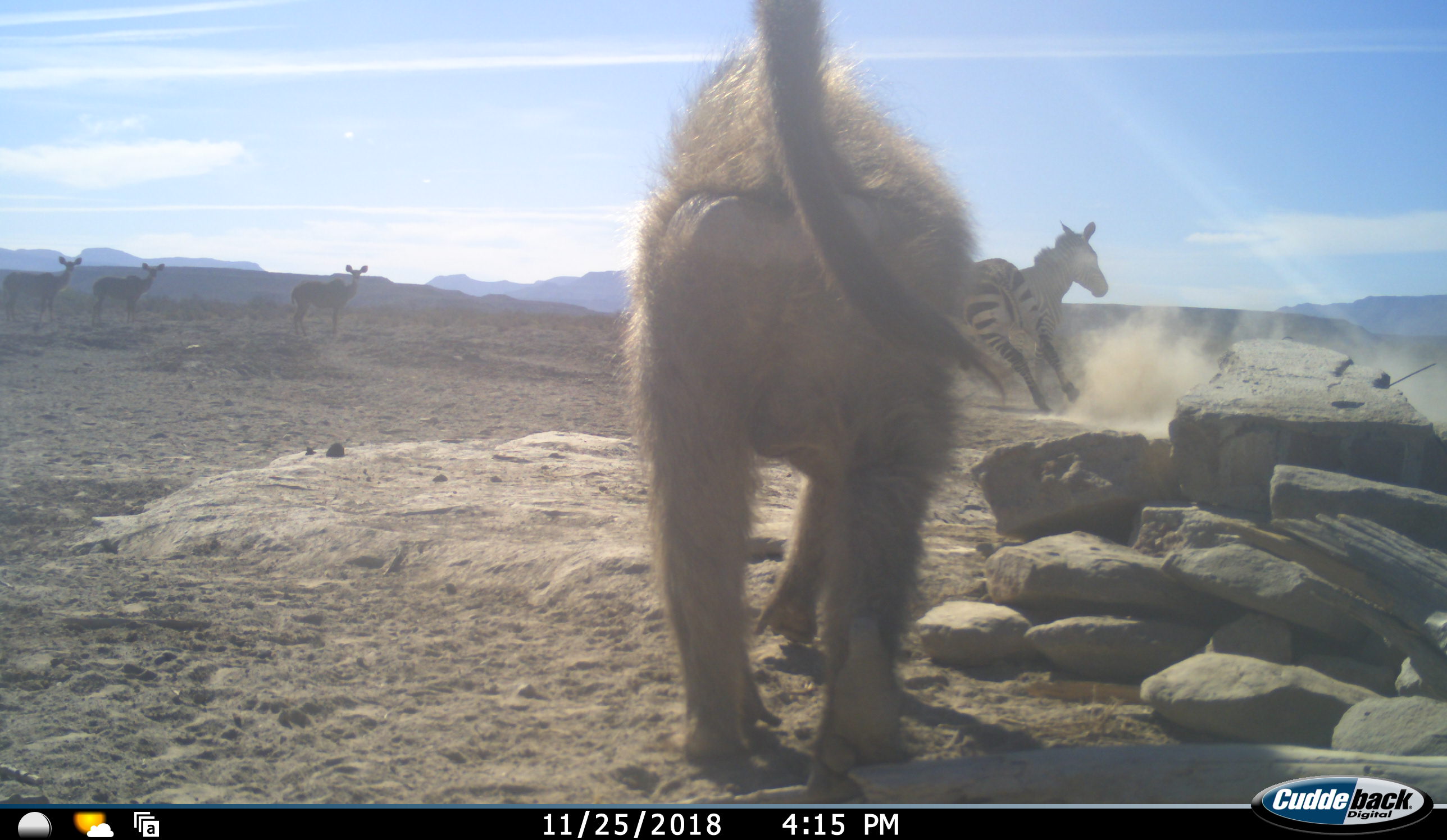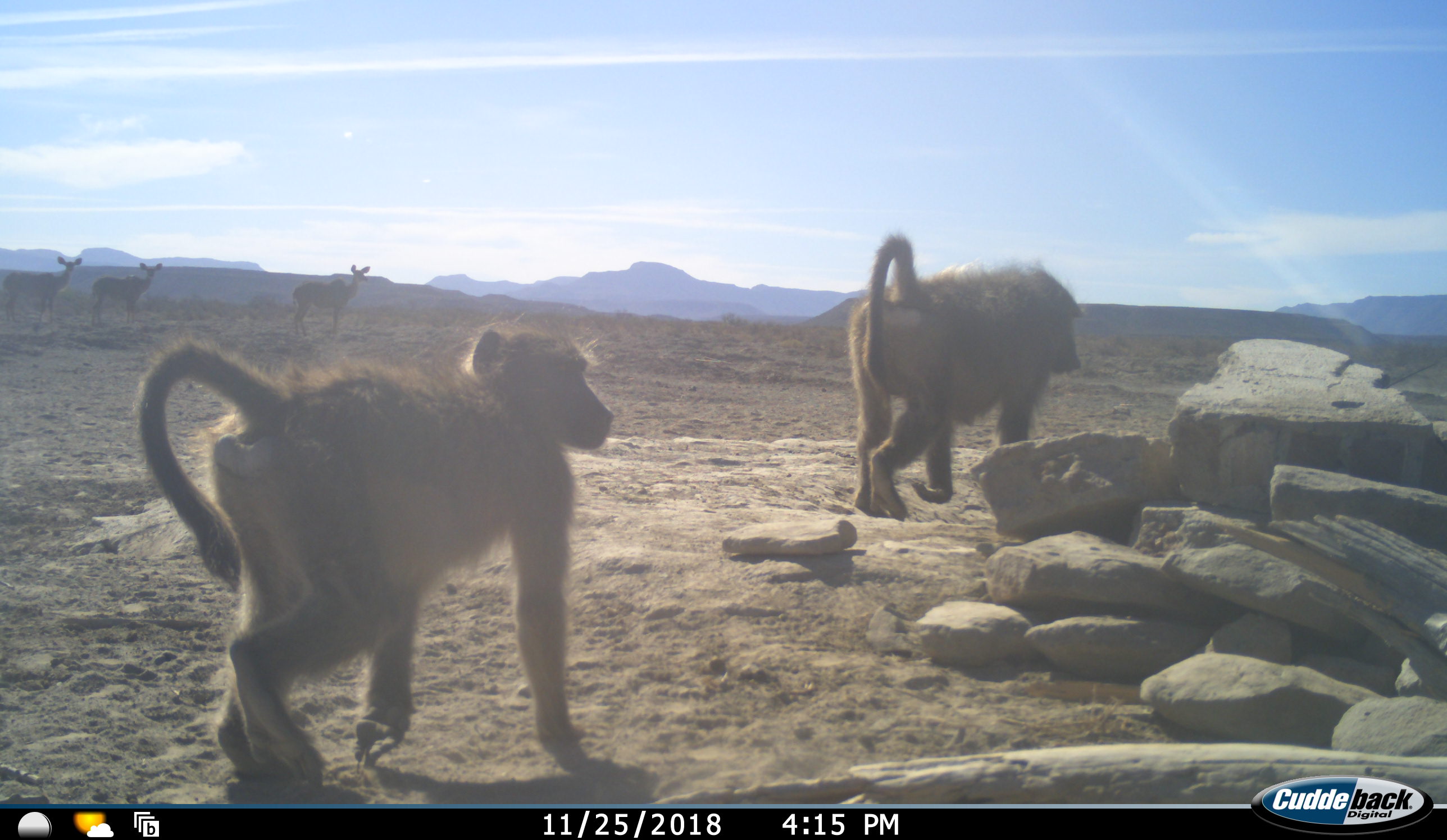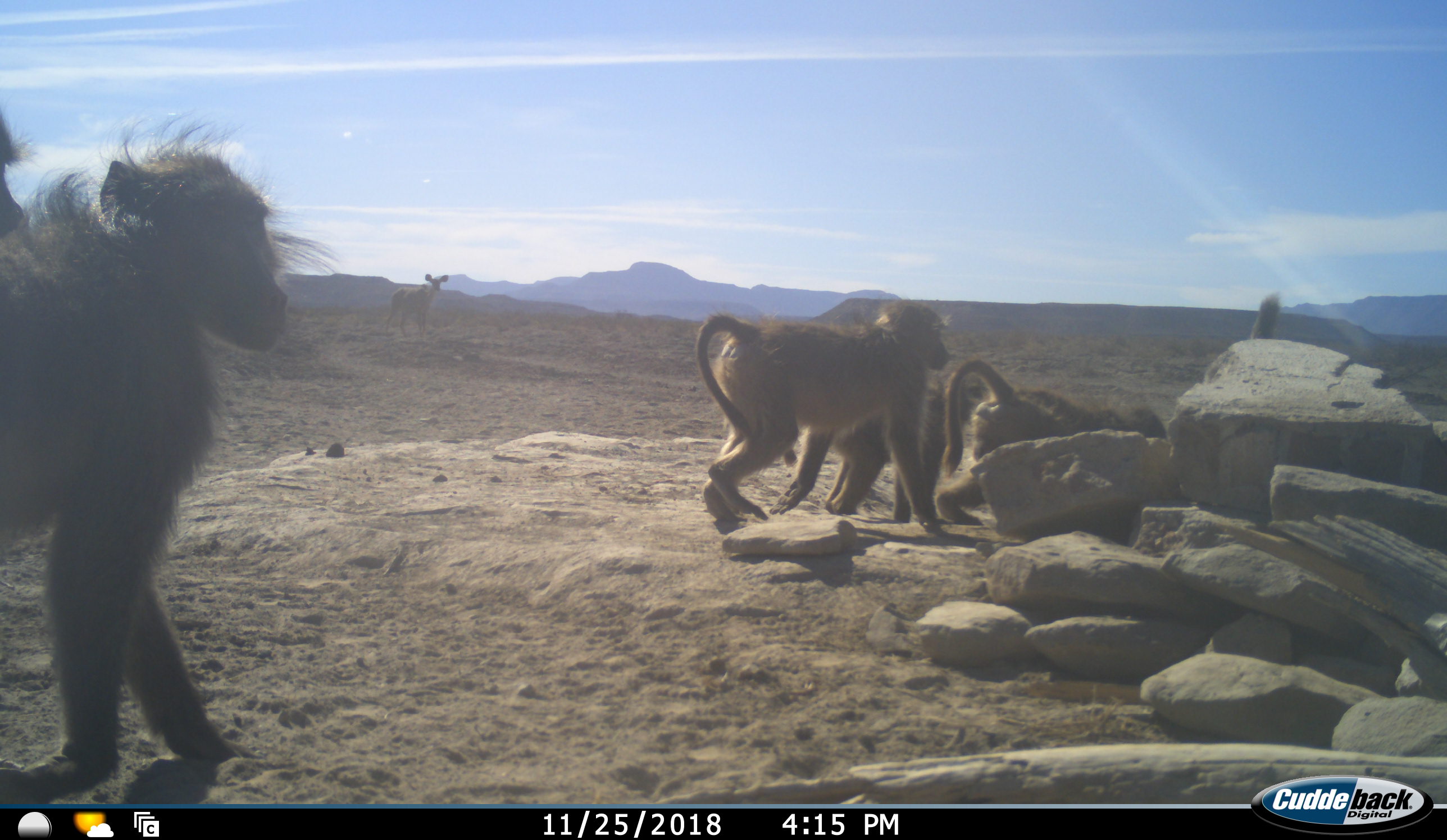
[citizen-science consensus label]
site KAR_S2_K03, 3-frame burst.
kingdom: Animalia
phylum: Chordata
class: Mammalia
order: Primates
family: Cercopithecidae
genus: Papio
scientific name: Papio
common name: baboon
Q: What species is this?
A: Baboon (Papio).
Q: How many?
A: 4.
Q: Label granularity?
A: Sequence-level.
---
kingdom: Animalia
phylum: Chordata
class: Mammalia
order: Artiodactyla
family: Bovidae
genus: Tragelaphus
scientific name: Tragelaphus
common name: kudu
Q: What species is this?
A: Kudu (Tragelaphus).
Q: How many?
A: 3.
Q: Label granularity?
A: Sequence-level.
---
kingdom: Animalia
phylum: Chordata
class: Mammalia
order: Perissodactyla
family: Equidae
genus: Equus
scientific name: Equus zebra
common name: mountain zebra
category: zebramountain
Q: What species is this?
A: Zebramountain (mountain zebra) (Equus zebra).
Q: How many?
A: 2.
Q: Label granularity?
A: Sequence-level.